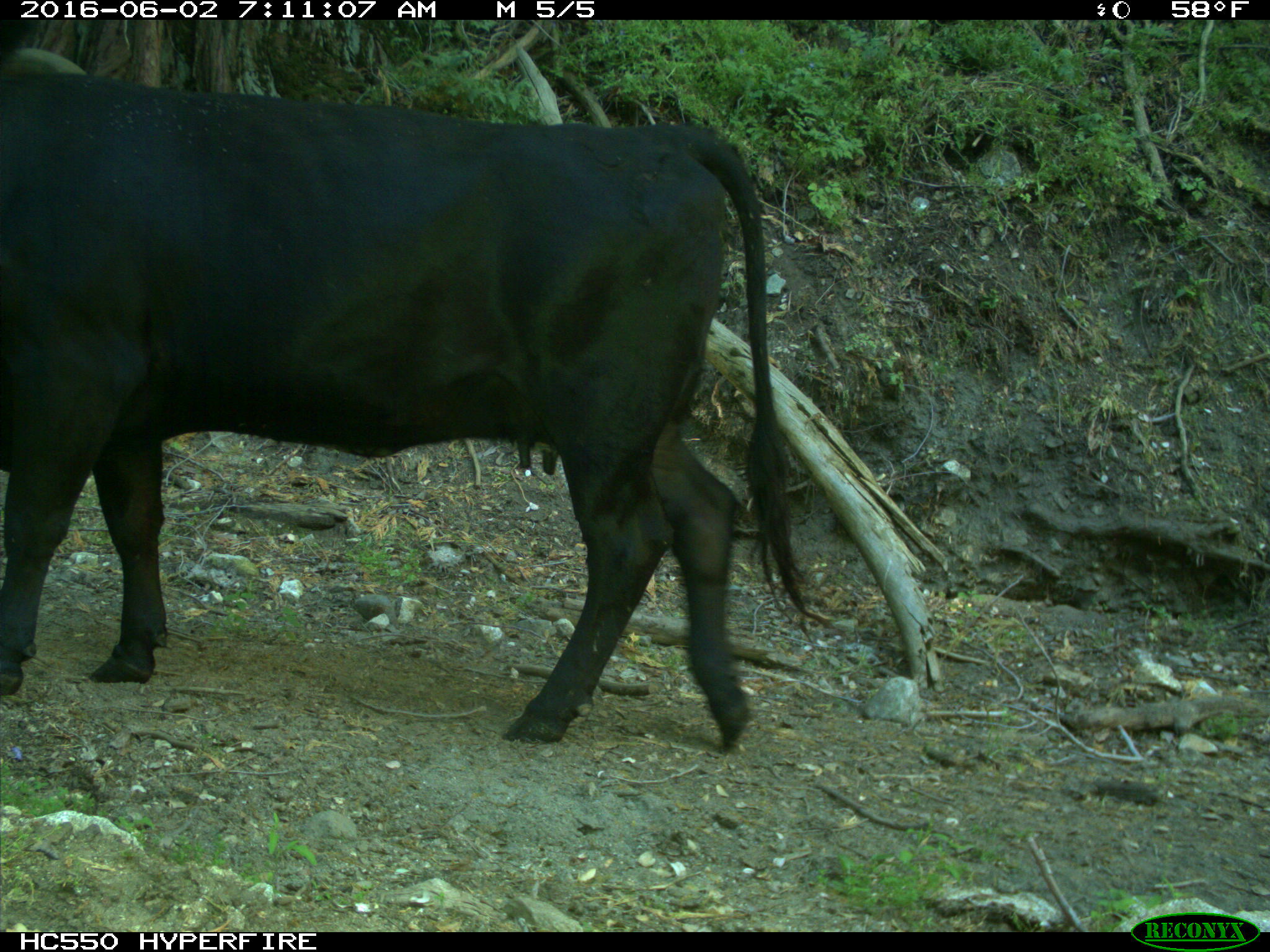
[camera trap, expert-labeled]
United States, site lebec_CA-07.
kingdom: Animalia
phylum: Chordata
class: Mammalia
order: Artiodactyla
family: Bovidae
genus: Bos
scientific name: Bos taurus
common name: domestic cow